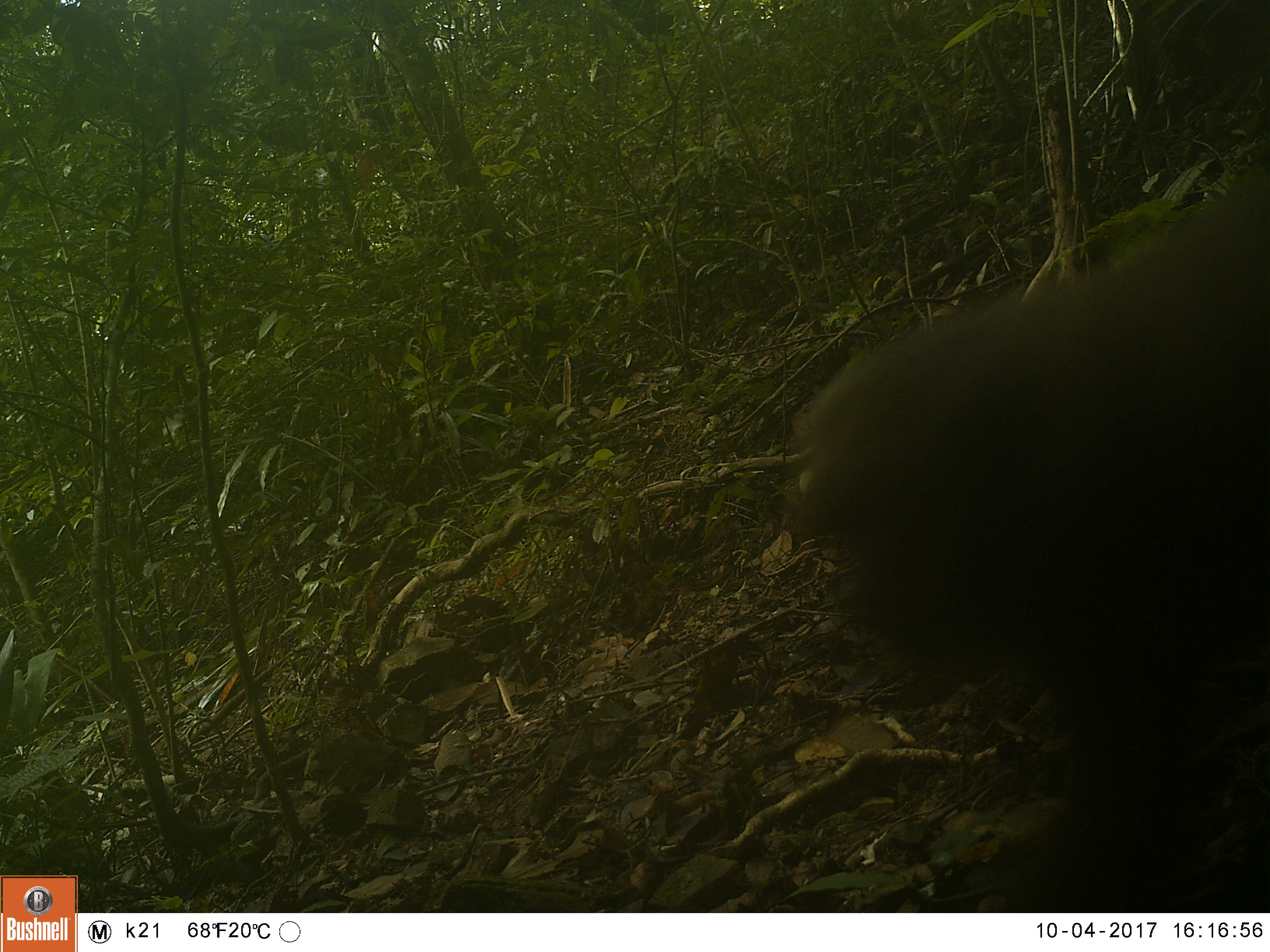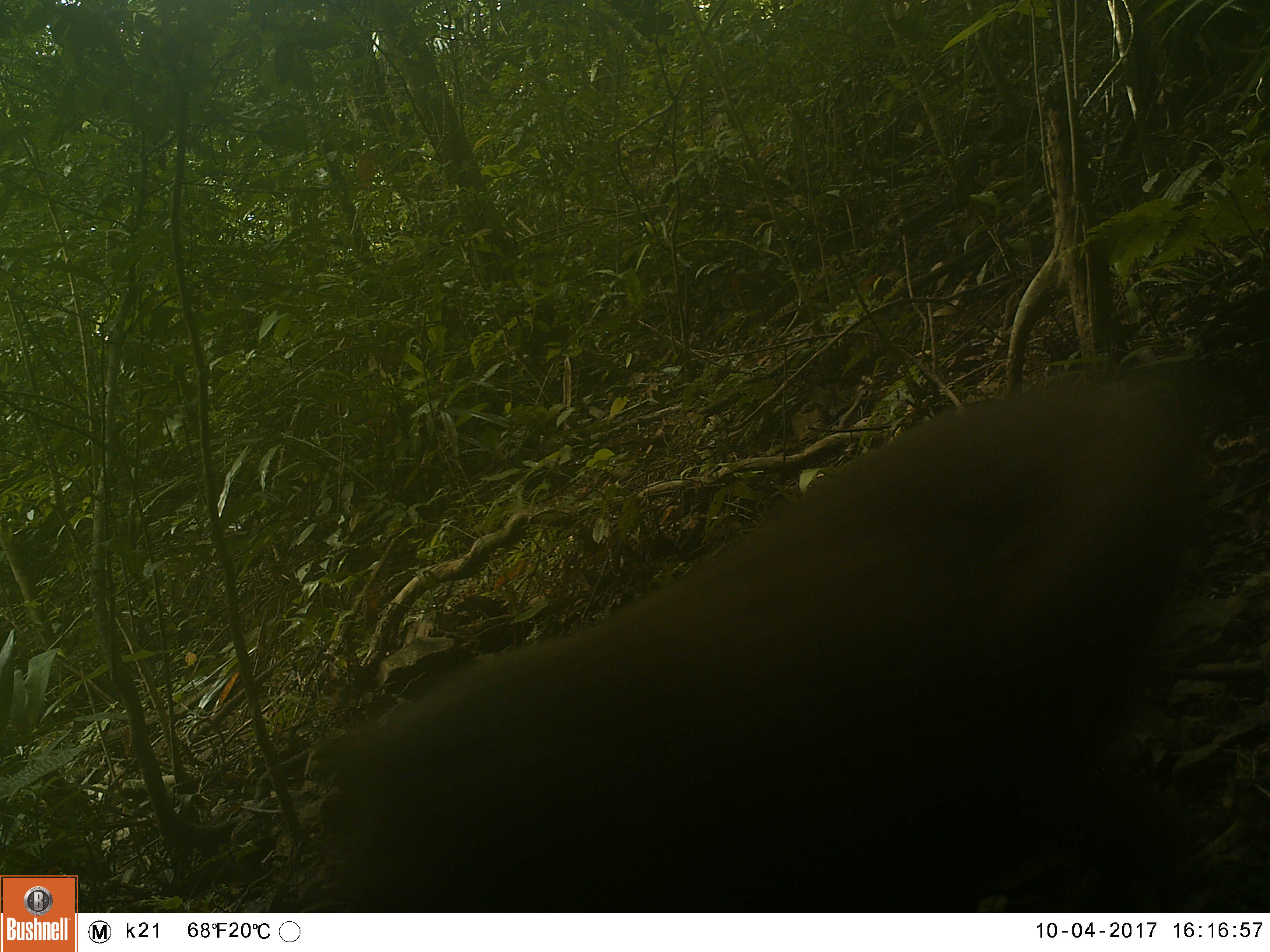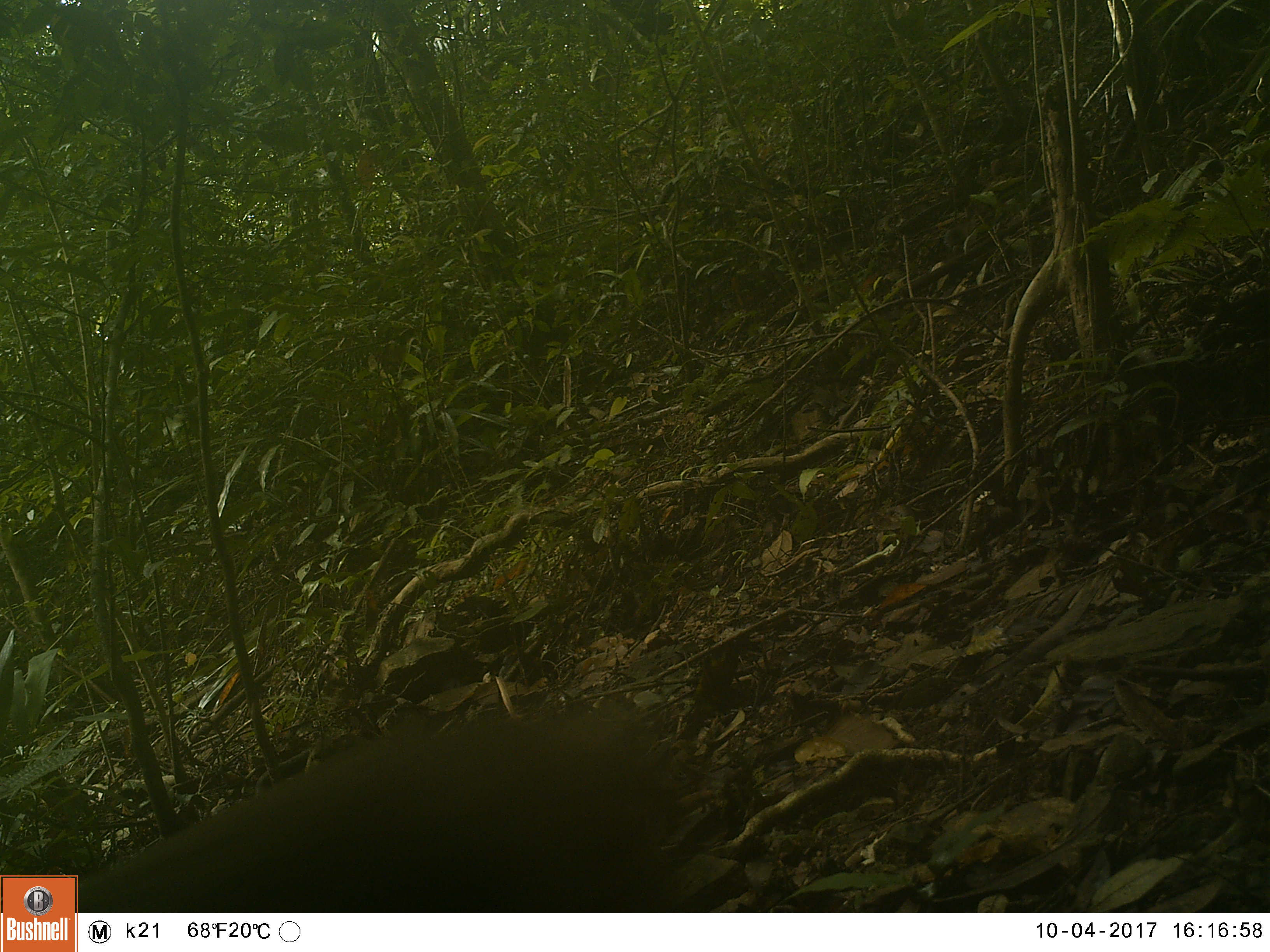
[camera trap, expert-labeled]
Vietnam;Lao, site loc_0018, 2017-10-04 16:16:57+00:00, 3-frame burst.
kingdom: Animalia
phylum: Chordata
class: Mammalia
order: Primates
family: Cercopithecidae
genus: Macaca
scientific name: Macaca arctoides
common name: stump-tailed macaque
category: stump tailed macaque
Stump tailed macaque (stump-tailed macaque) (Macaca arctoides). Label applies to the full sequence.